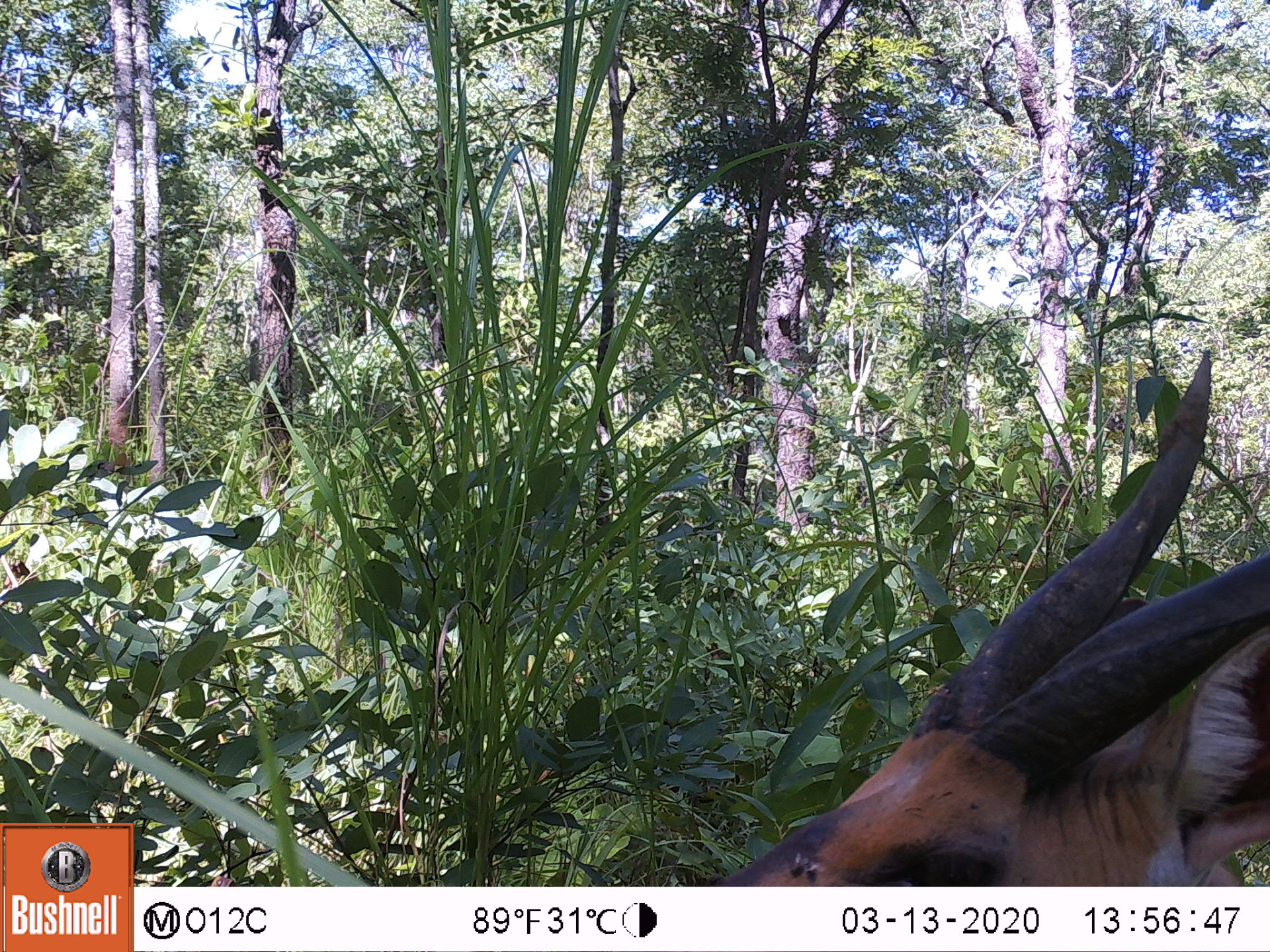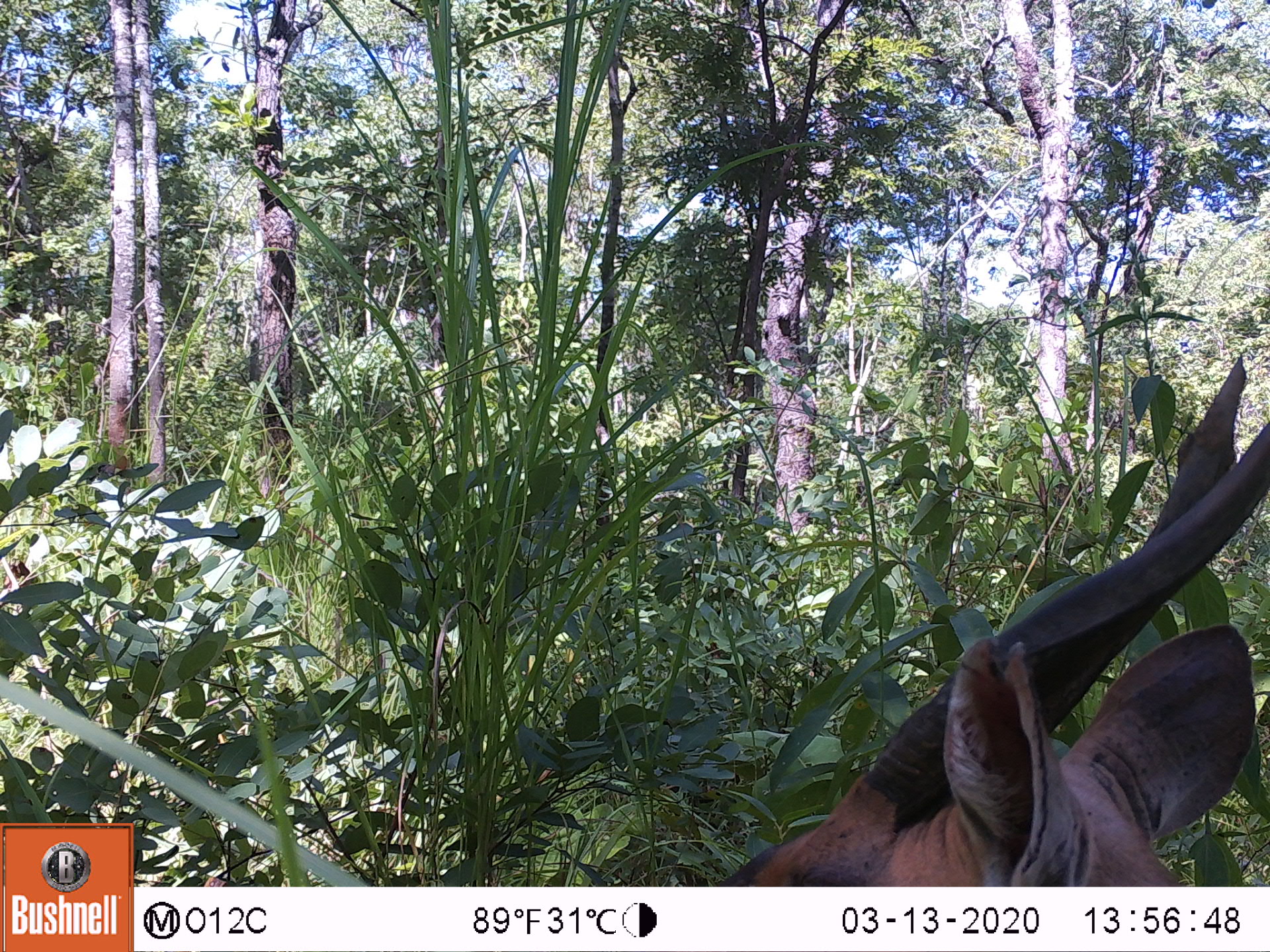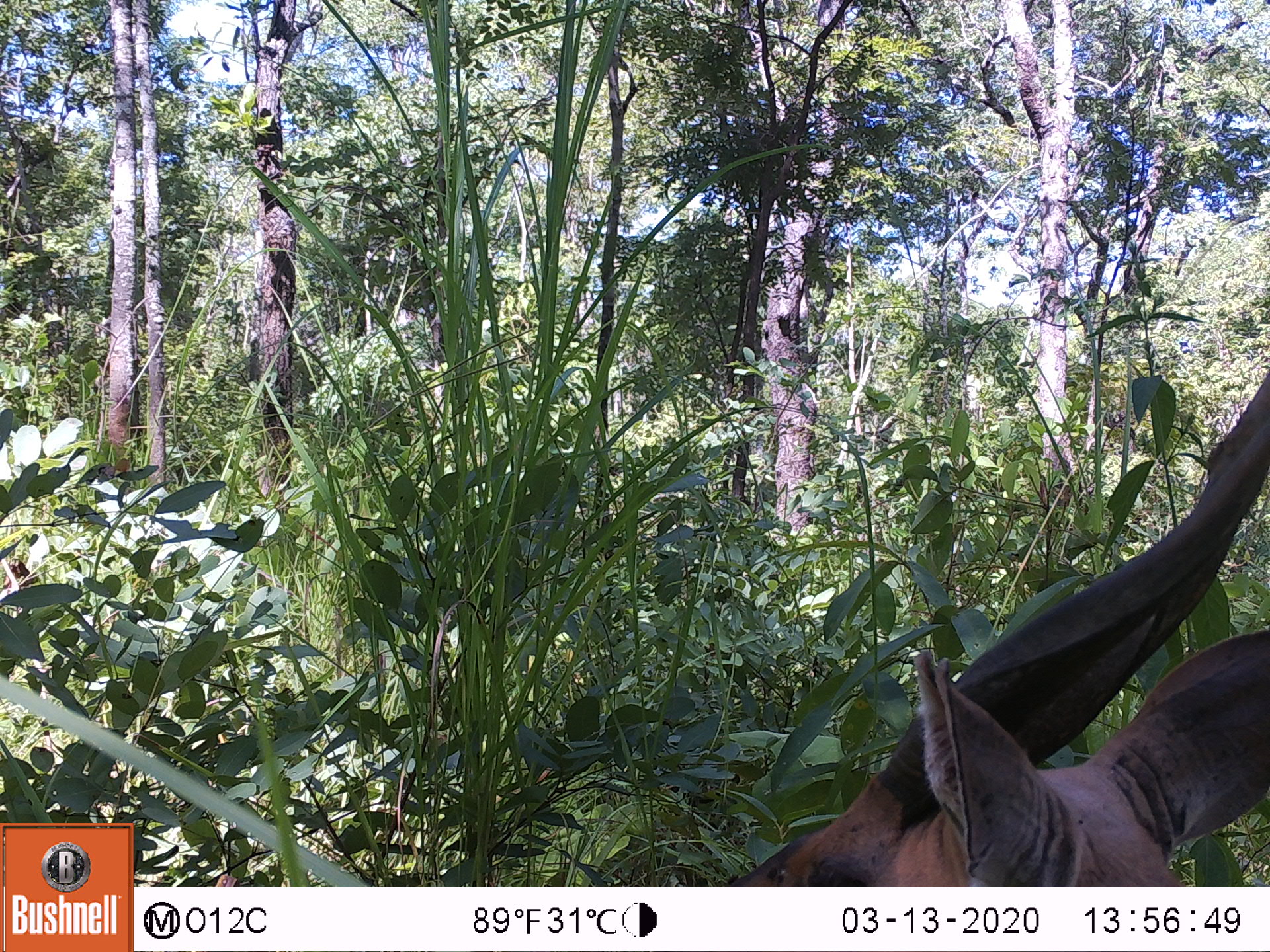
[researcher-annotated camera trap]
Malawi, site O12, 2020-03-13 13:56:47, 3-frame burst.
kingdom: Animalia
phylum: Chordata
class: Mammalia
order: Artiodactyla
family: Bovidae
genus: Tragelaphus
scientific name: Tragelaphus sylvaticus sylvaticus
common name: cape bushbuck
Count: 1.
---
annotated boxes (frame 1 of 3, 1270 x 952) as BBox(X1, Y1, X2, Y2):
cape bushbuck: BBox(716, 345, 1263, 881)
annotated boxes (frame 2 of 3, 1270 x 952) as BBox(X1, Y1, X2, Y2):
cape bushbuck: BBox(703, 358, 1265, 885)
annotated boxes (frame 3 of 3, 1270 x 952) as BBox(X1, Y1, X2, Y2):
cape bushbuck: BBox(726, 365, 1267, 882)